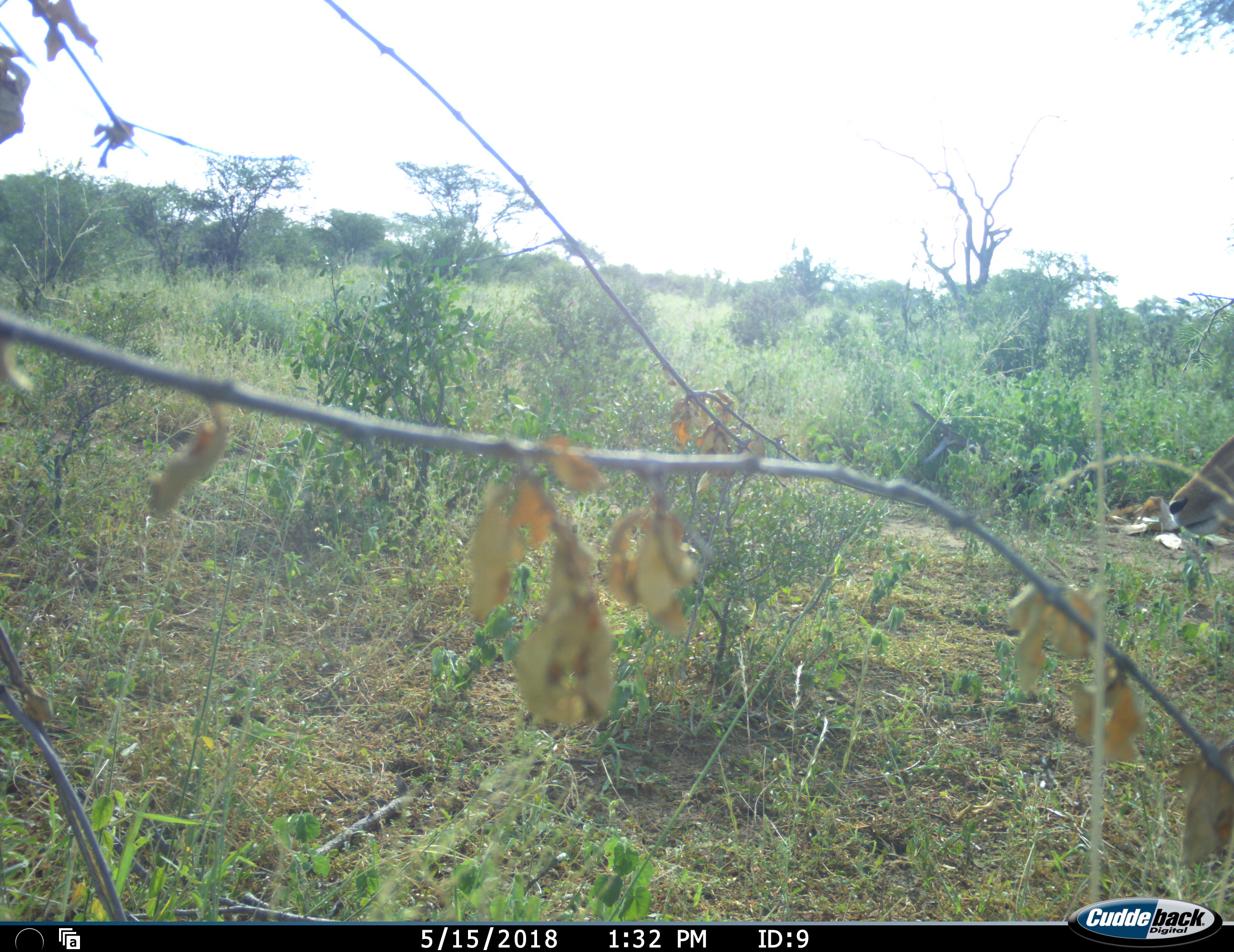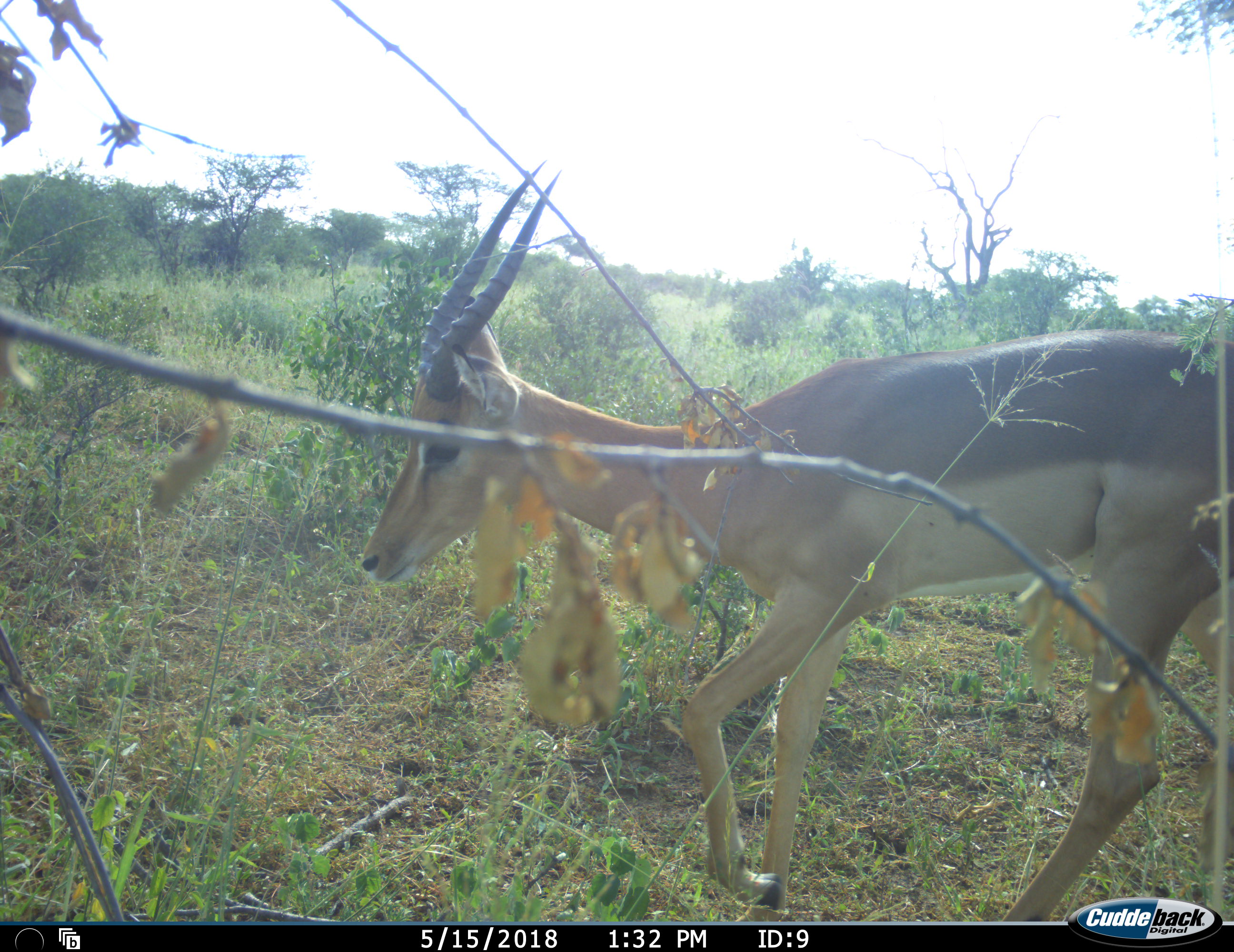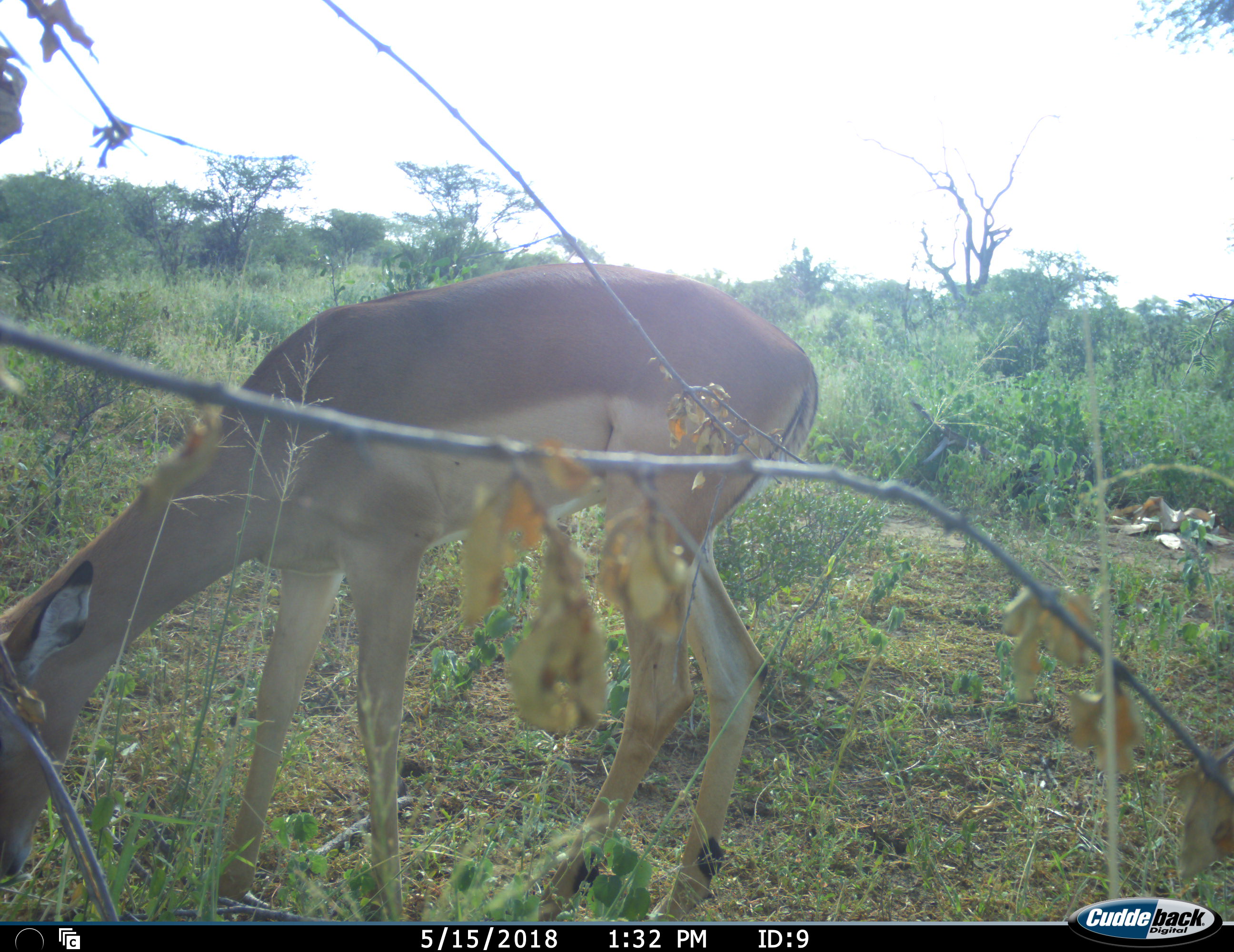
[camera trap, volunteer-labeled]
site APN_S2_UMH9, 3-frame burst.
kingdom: Animalia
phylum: Chordata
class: Mammalia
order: Artiodactyla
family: Bovidae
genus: Aepyceros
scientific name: Aepyceros melampus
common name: impala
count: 1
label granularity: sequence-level